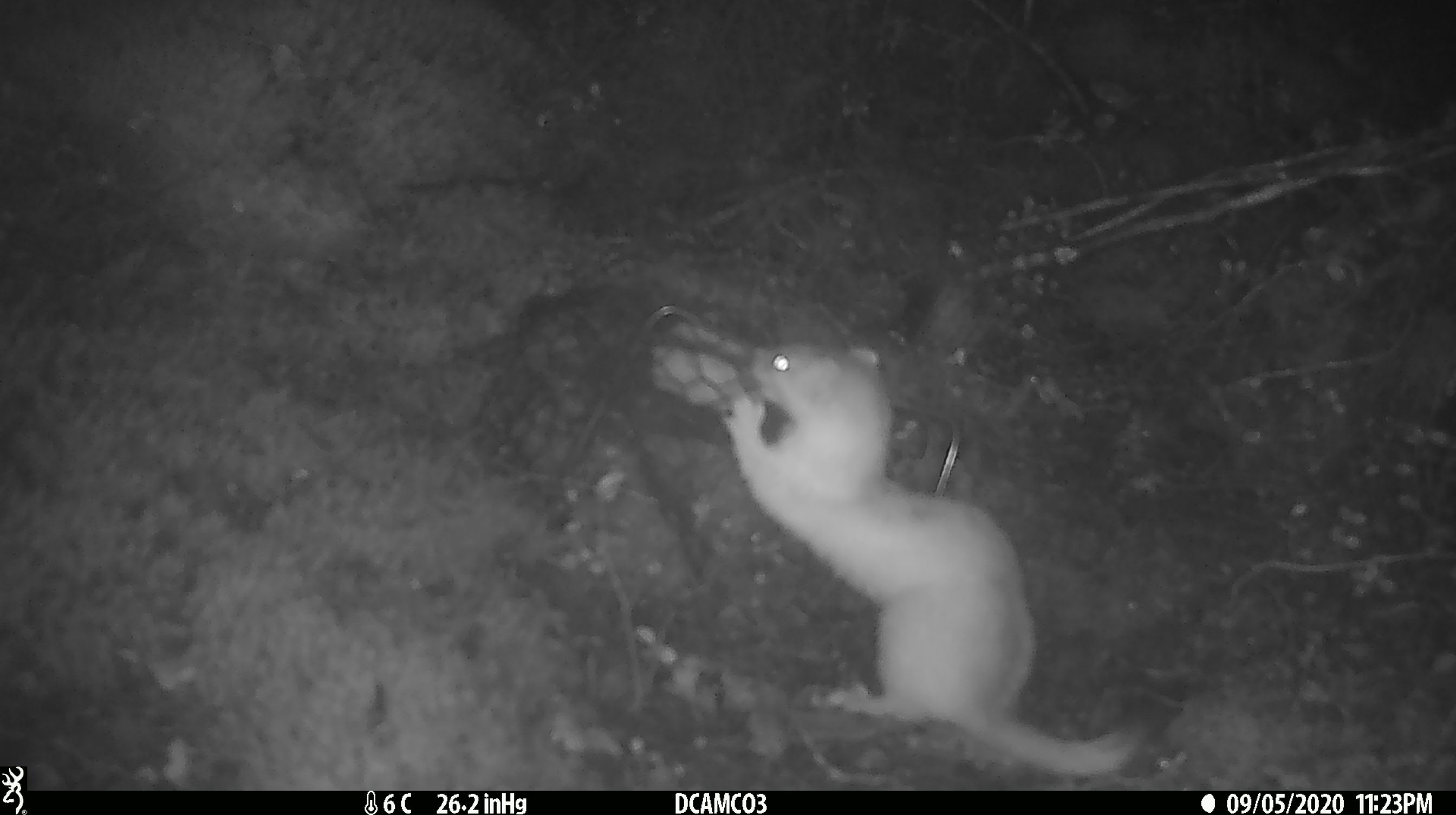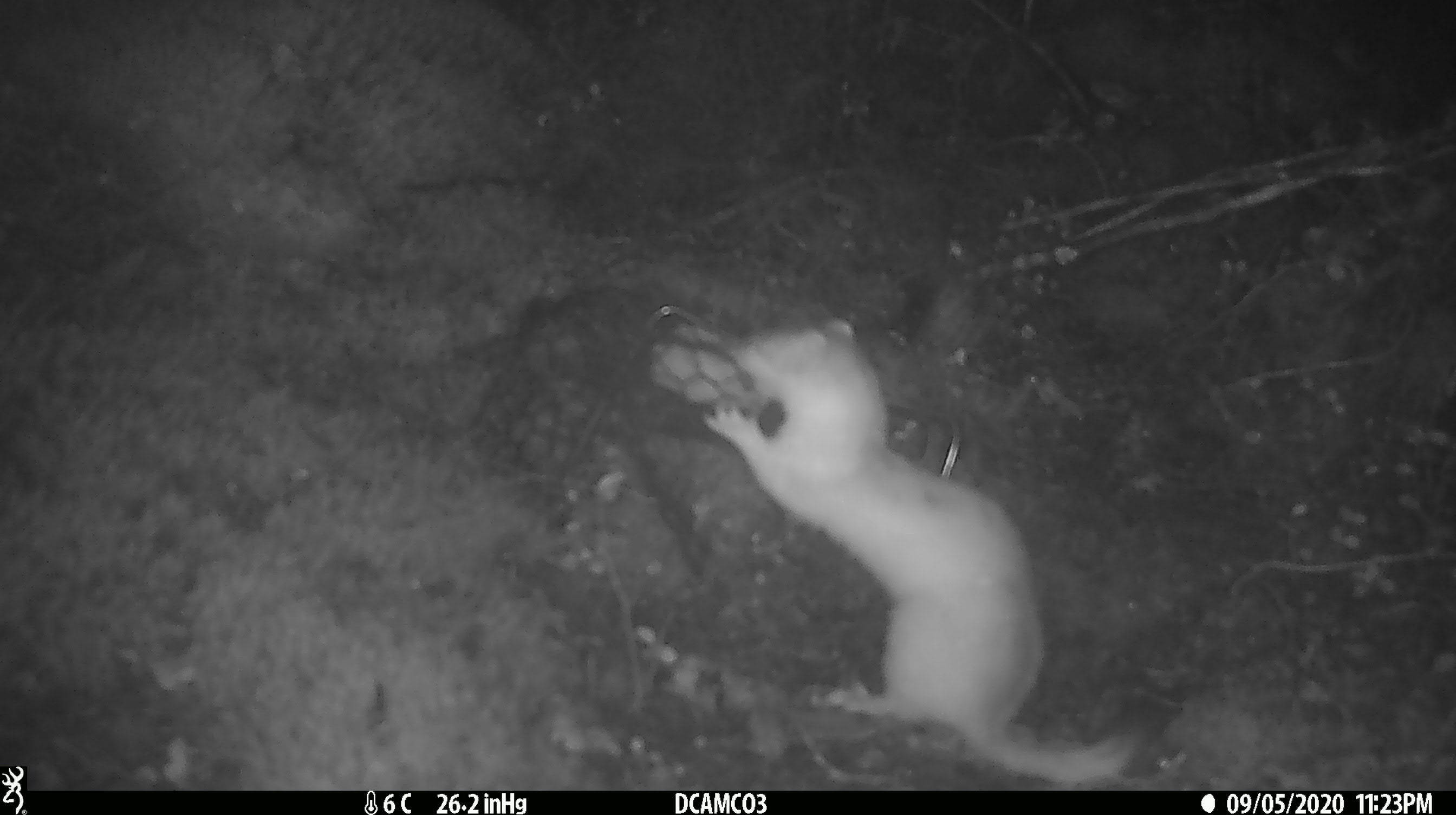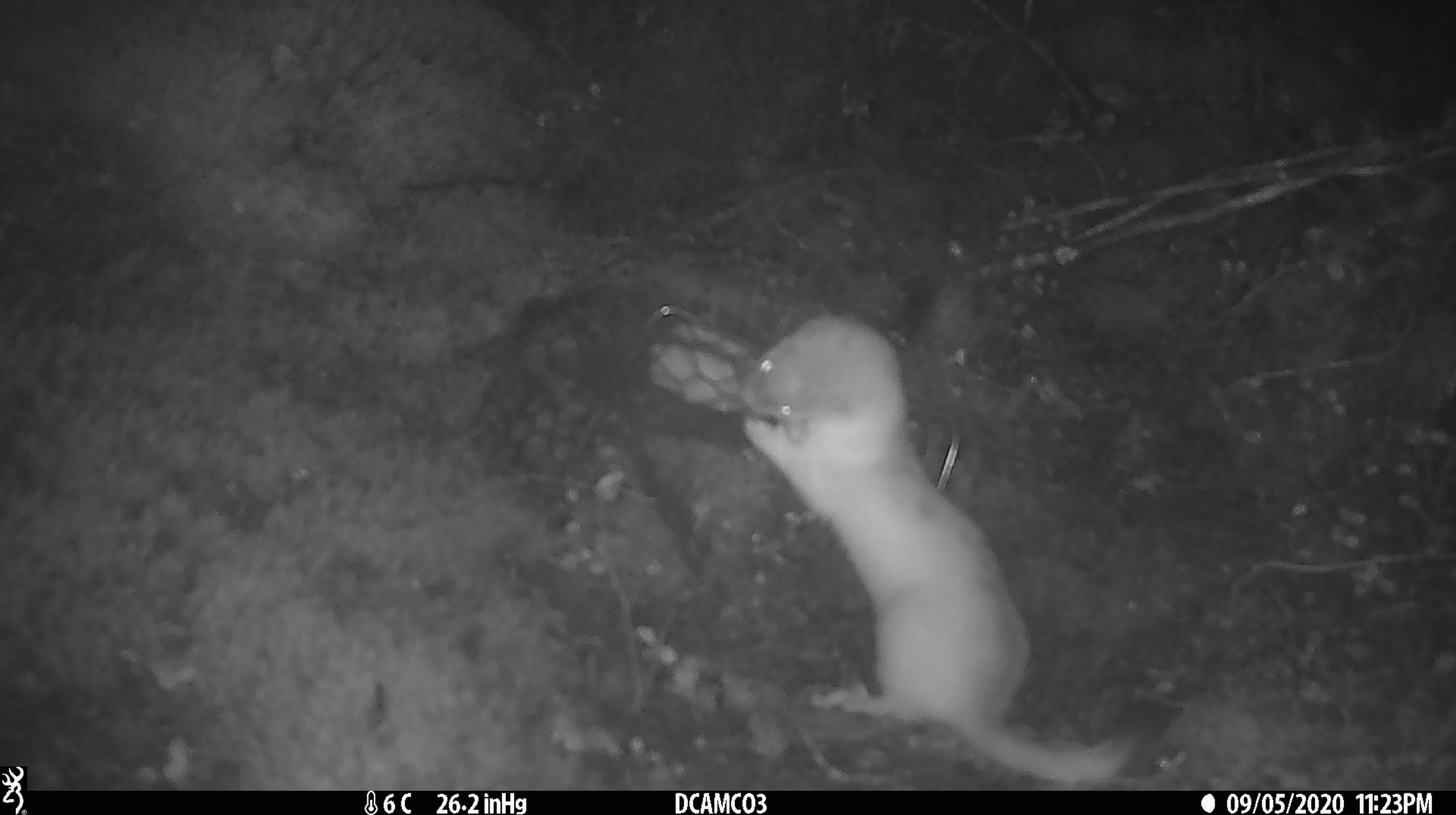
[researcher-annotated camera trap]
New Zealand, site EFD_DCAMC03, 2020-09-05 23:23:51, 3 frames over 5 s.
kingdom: Animalia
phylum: Chordata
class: Mammalia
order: Carnivora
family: Mustelidae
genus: Mustela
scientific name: Mustela erminea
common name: stoat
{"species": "stoat (Mustela erminea)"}